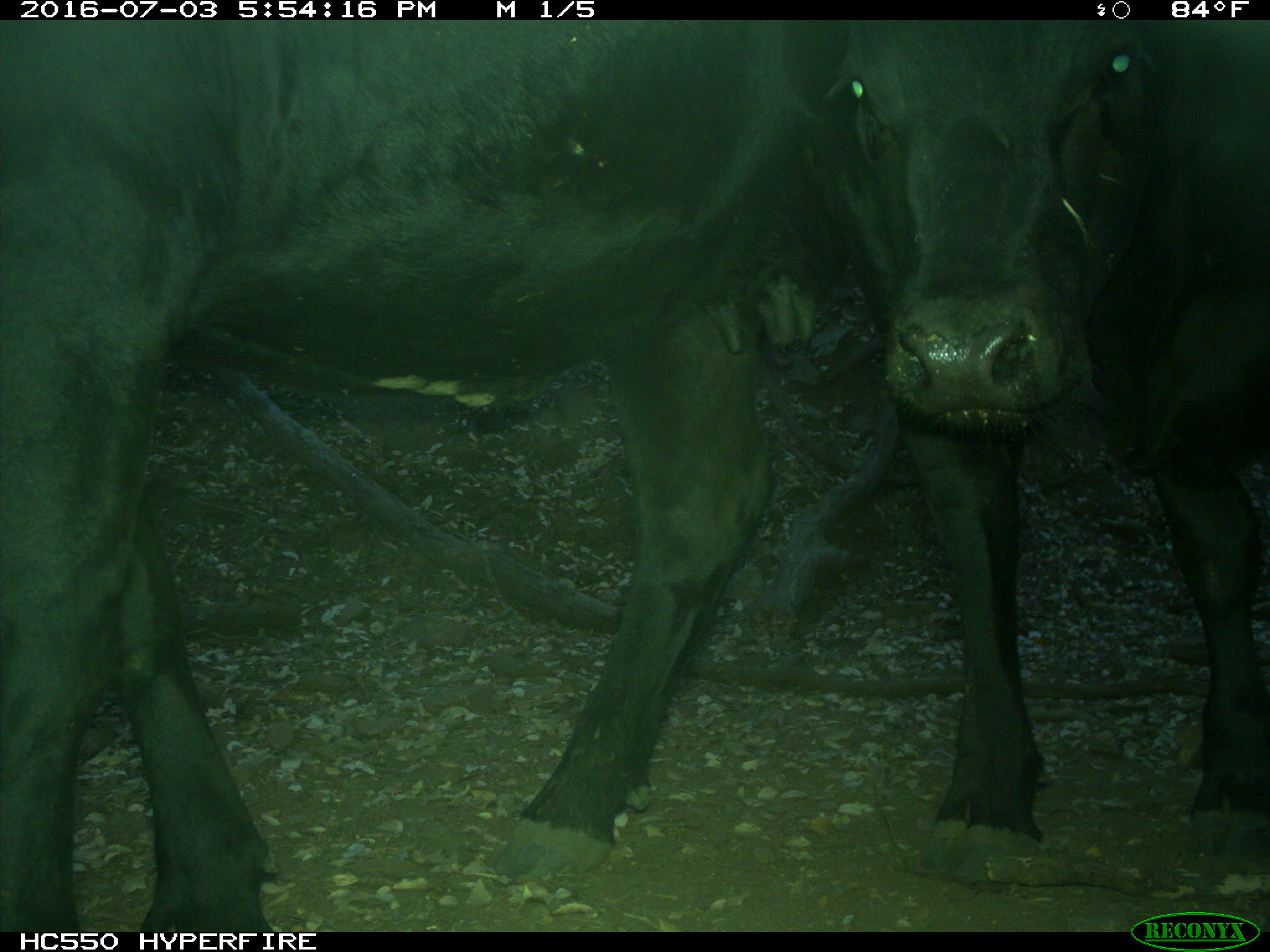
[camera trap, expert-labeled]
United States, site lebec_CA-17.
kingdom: Animalia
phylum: Chordata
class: Mammalia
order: Artiodactyla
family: Bovidae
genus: Bos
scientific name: Bos taurus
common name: domestic cow